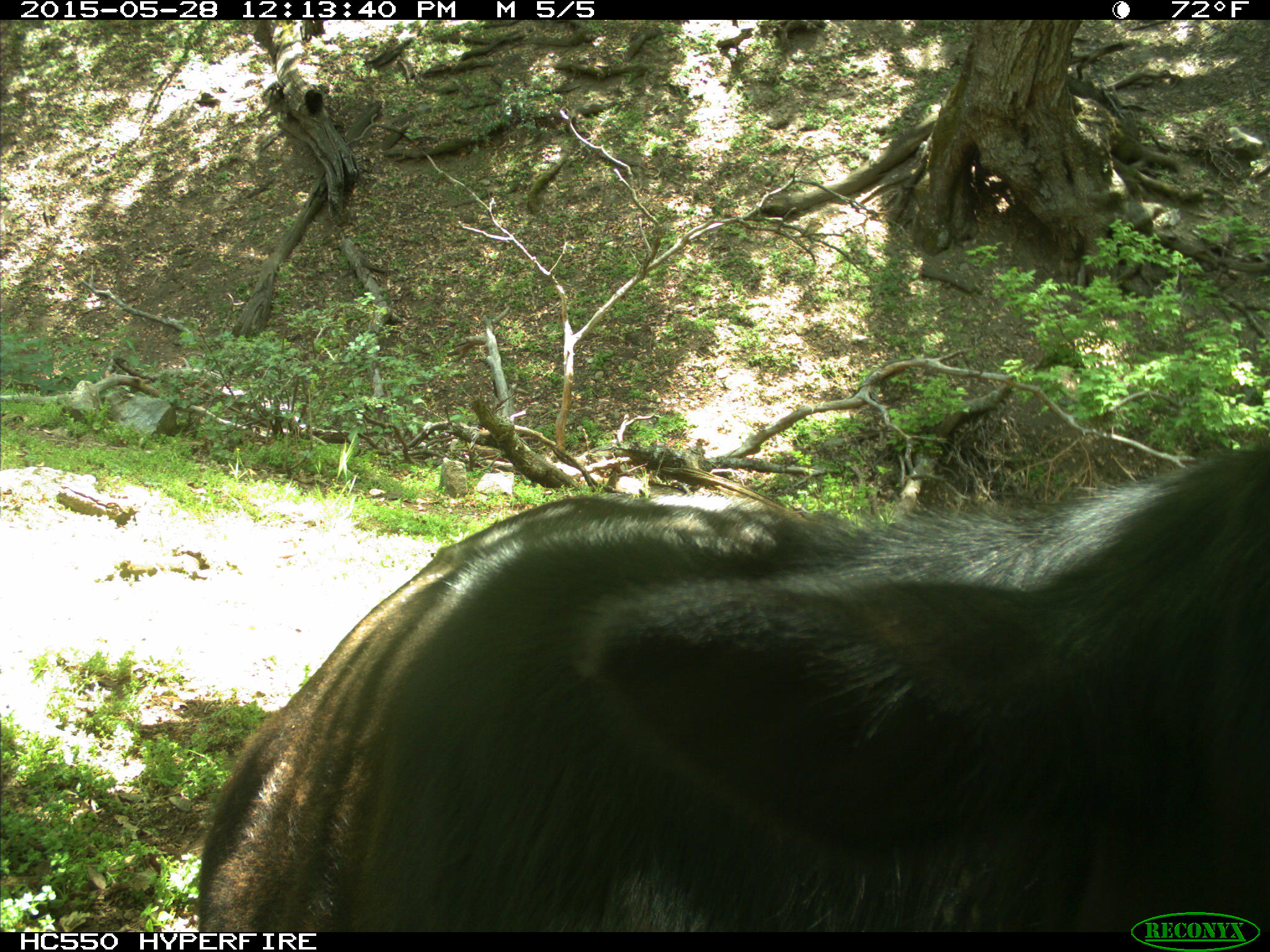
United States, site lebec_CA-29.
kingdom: Animalia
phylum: Chordata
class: Mammalia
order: Artiodactyla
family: Bovidae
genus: Bos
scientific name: Bos taurus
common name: domestic cow